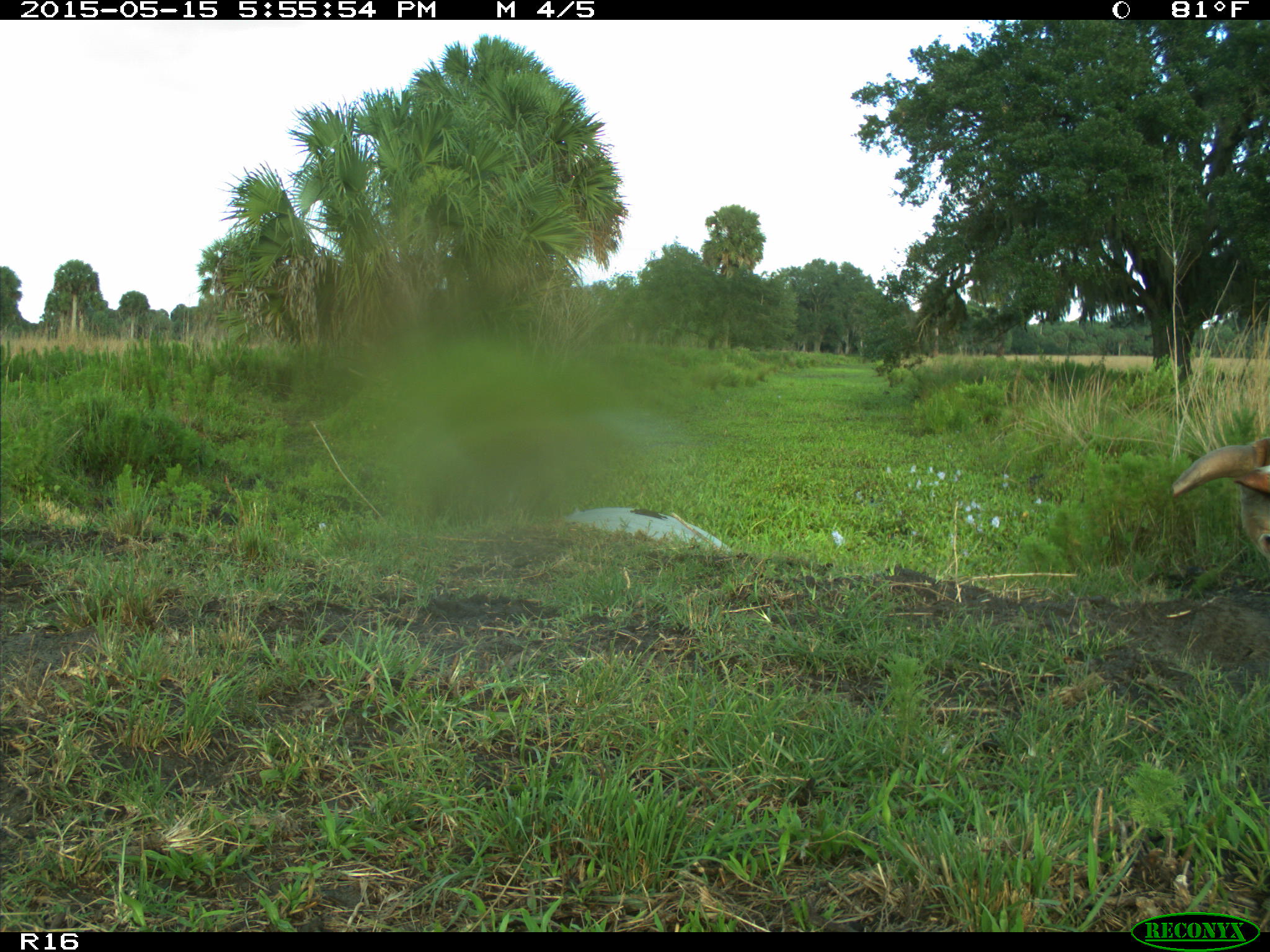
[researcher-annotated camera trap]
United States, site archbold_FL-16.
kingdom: Animalia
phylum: Chordata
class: Mammalia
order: Artiodactyla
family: Bovidae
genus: Bos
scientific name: Bos taurus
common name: domestic cow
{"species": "Bos taurus (domestic cow)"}